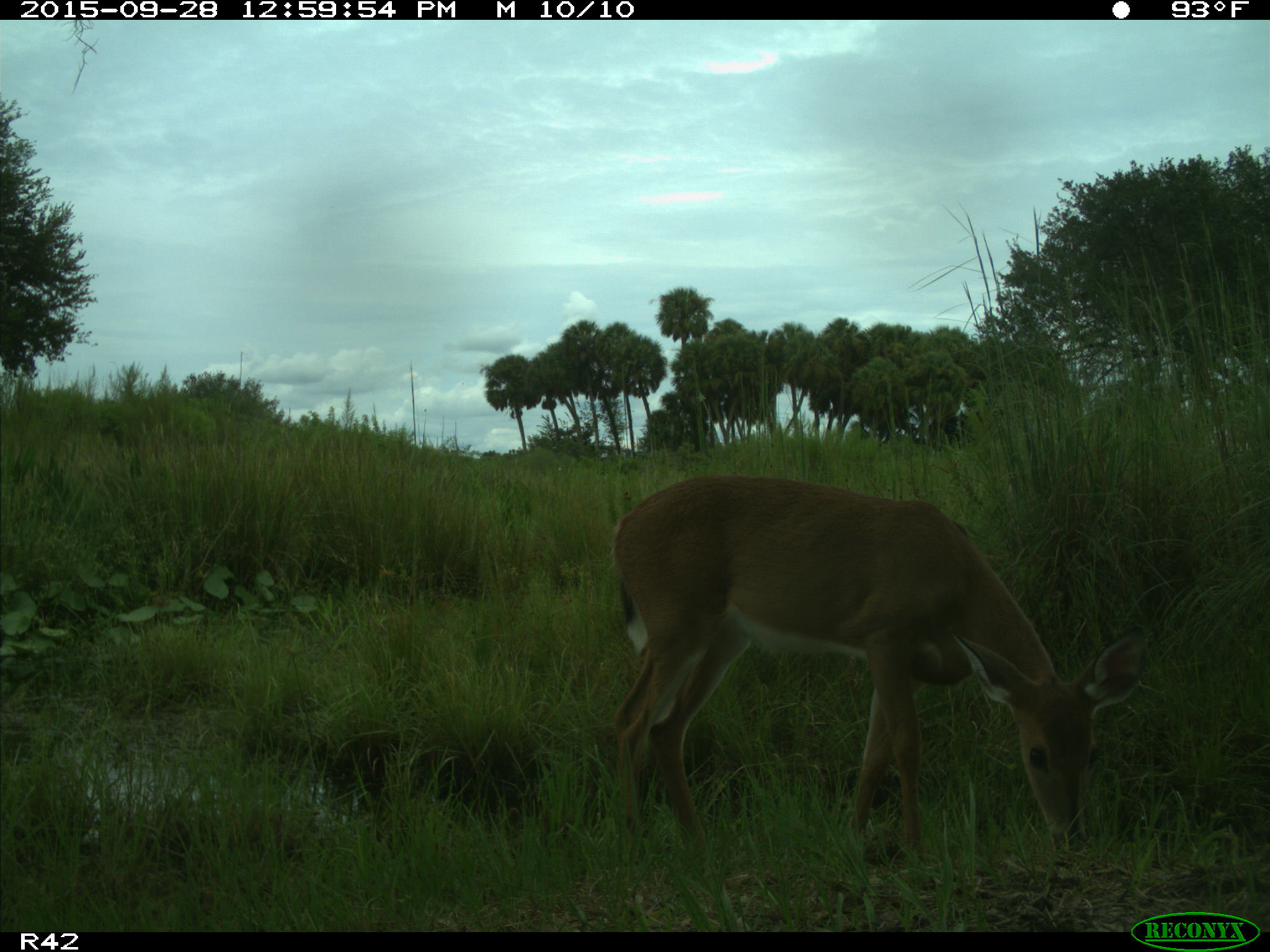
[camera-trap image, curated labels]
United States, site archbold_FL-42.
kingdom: Animalia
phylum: Chordata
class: Mammalia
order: Artiodactyla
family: Cervidae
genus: Odocoileus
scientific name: Odocoileus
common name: deer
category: unidentified deer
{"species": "unidentified deer (deer) (Odocoileus)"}